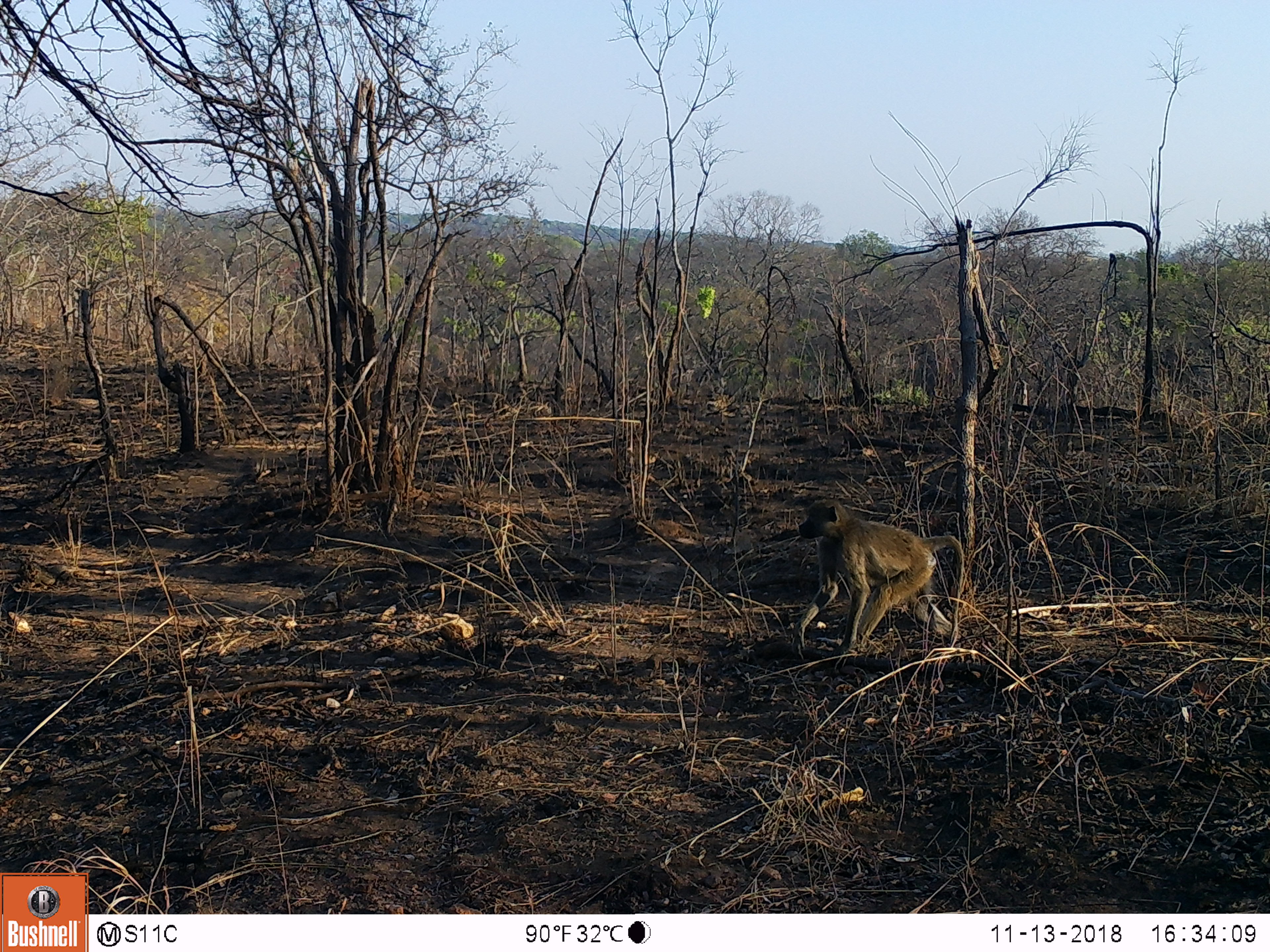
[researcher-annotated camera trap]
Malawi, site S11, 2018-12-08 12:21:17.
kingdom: Animalia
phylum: Chordata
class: Mammalia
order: Primates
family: Cercopithecidae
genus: Papio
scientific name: Papio cynocephalus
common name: yellow baboon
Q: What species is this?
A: Yellow baboon (Papio cynocephalus).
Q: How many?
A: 1.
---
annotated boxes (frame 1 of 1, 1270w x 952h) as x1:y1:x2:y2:
yellow baboon: 772:482:971:671